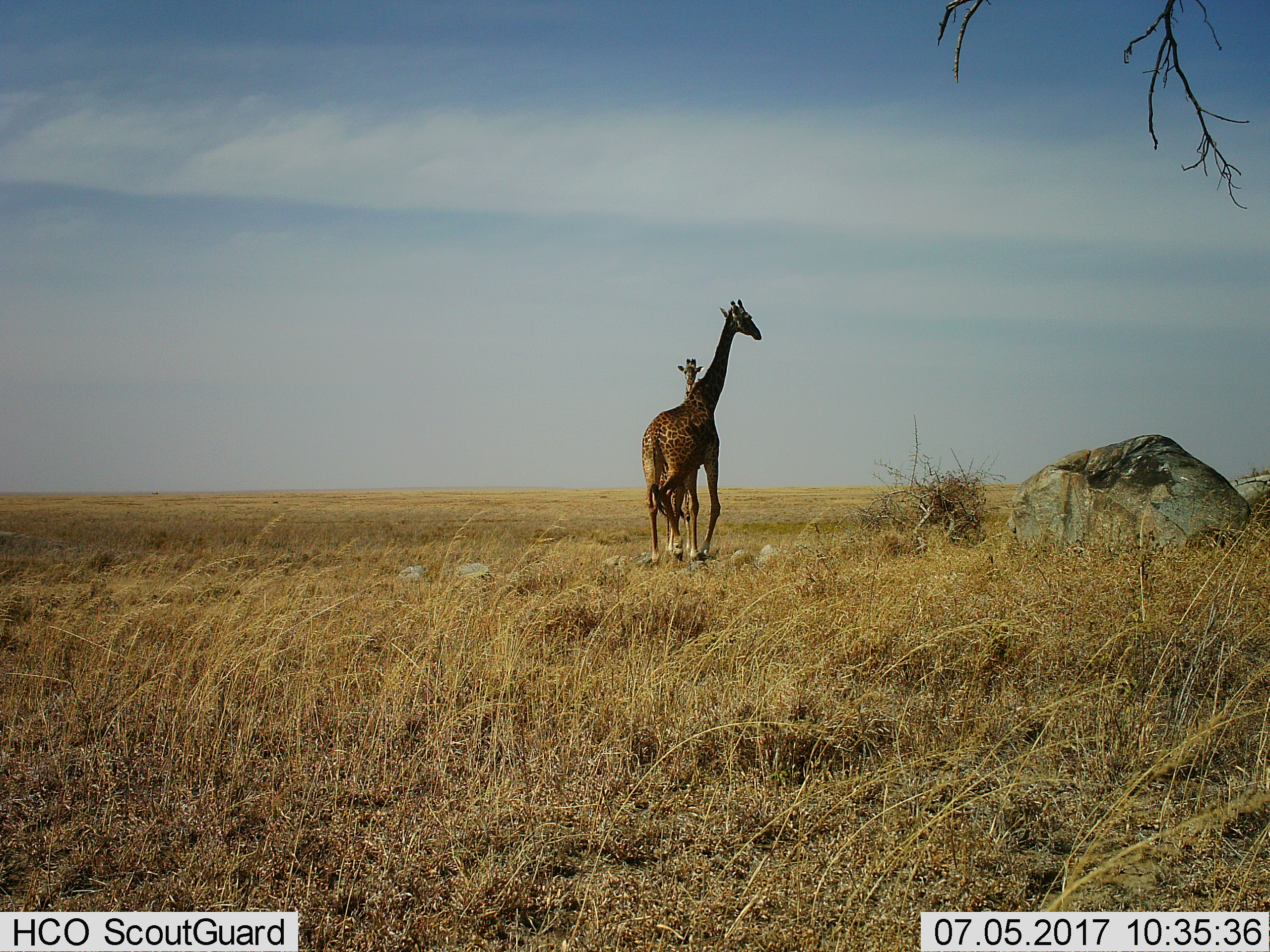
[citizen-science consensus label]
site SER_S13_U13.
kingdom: Animalia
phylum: Chordata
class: Mammalia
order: Artiodactyla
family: Giraffidae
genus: Giraffa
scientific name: Giraffa camelopardalis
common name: giraffe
Giraffe (Giraffa camelopardalis), count 2. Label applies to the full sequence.